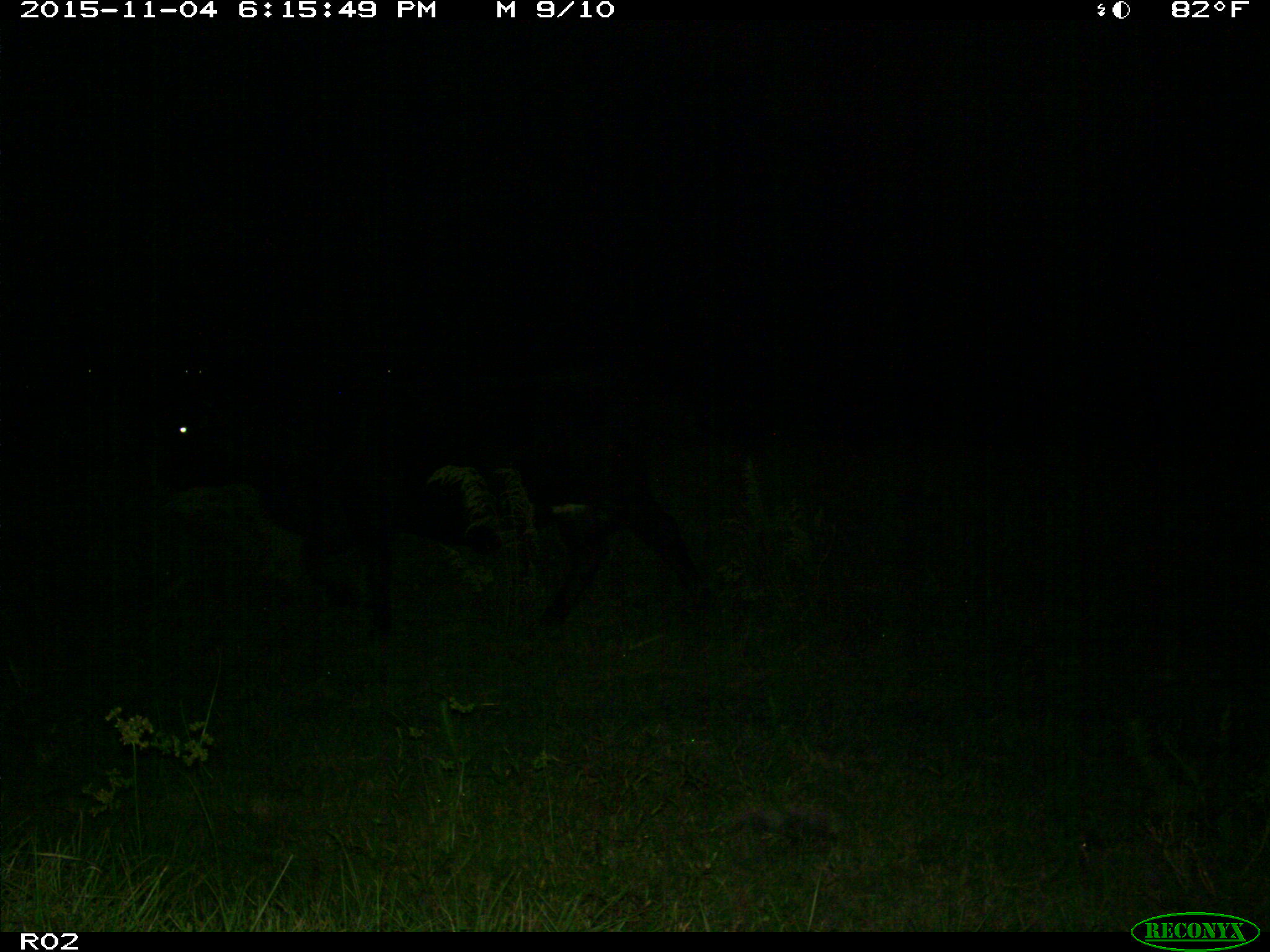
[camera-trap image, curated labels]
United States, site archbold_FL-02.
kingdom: Animalia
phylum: Chordata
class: Mammalia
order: Artiodactyla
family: Bovidae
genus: Bos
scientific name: Bos taurus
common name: domestic cow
Bos taurus (domestic cow).